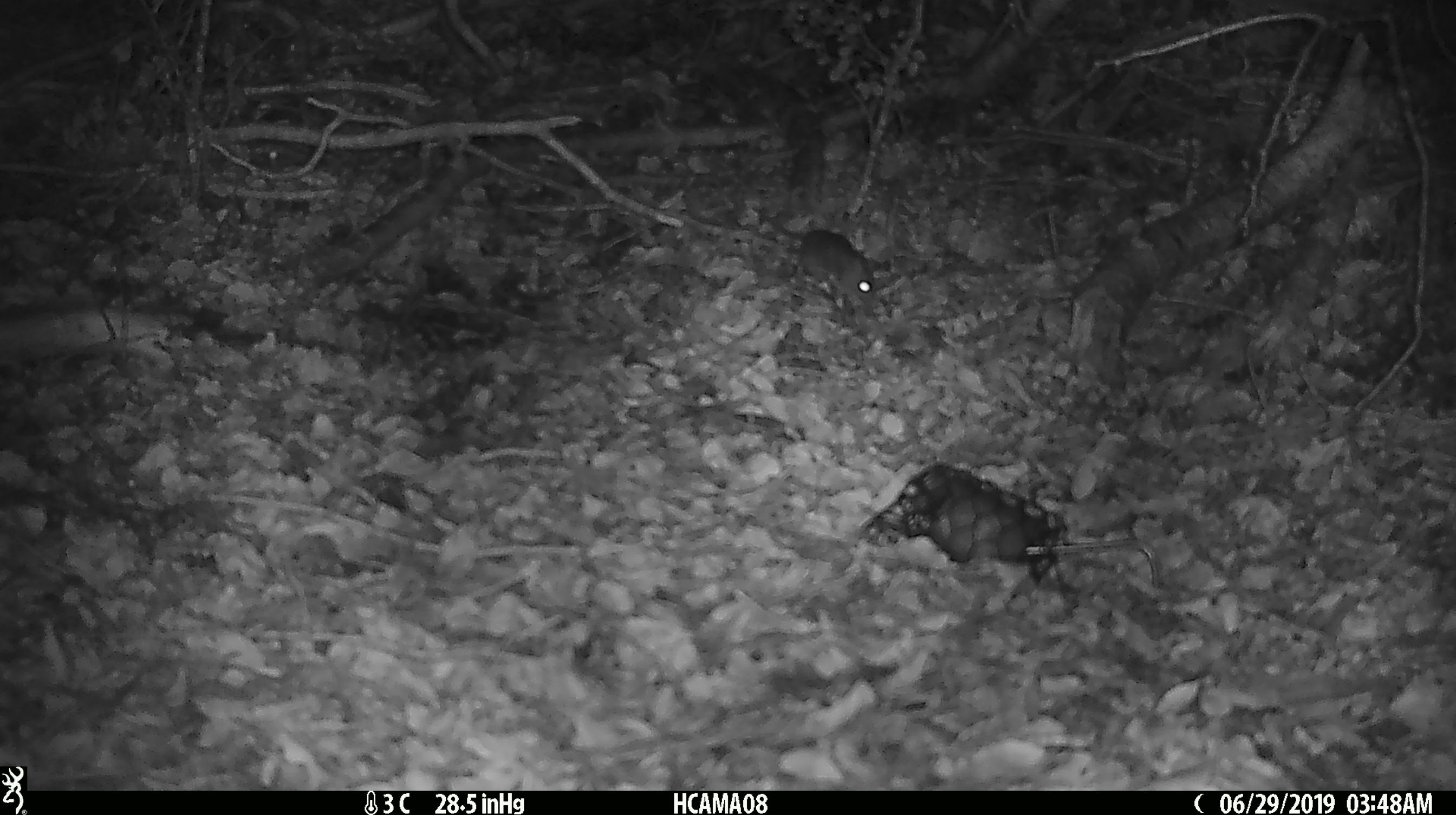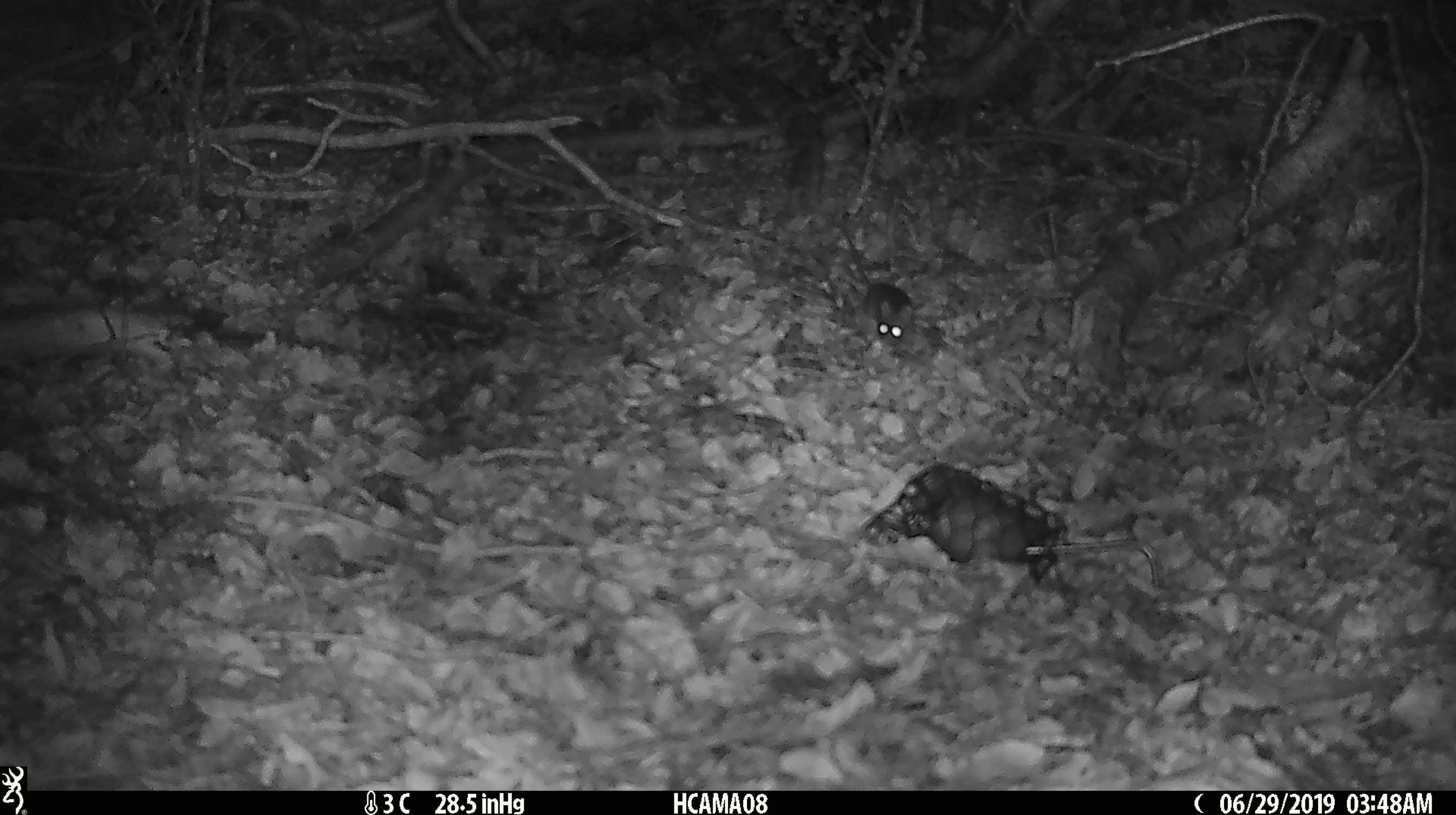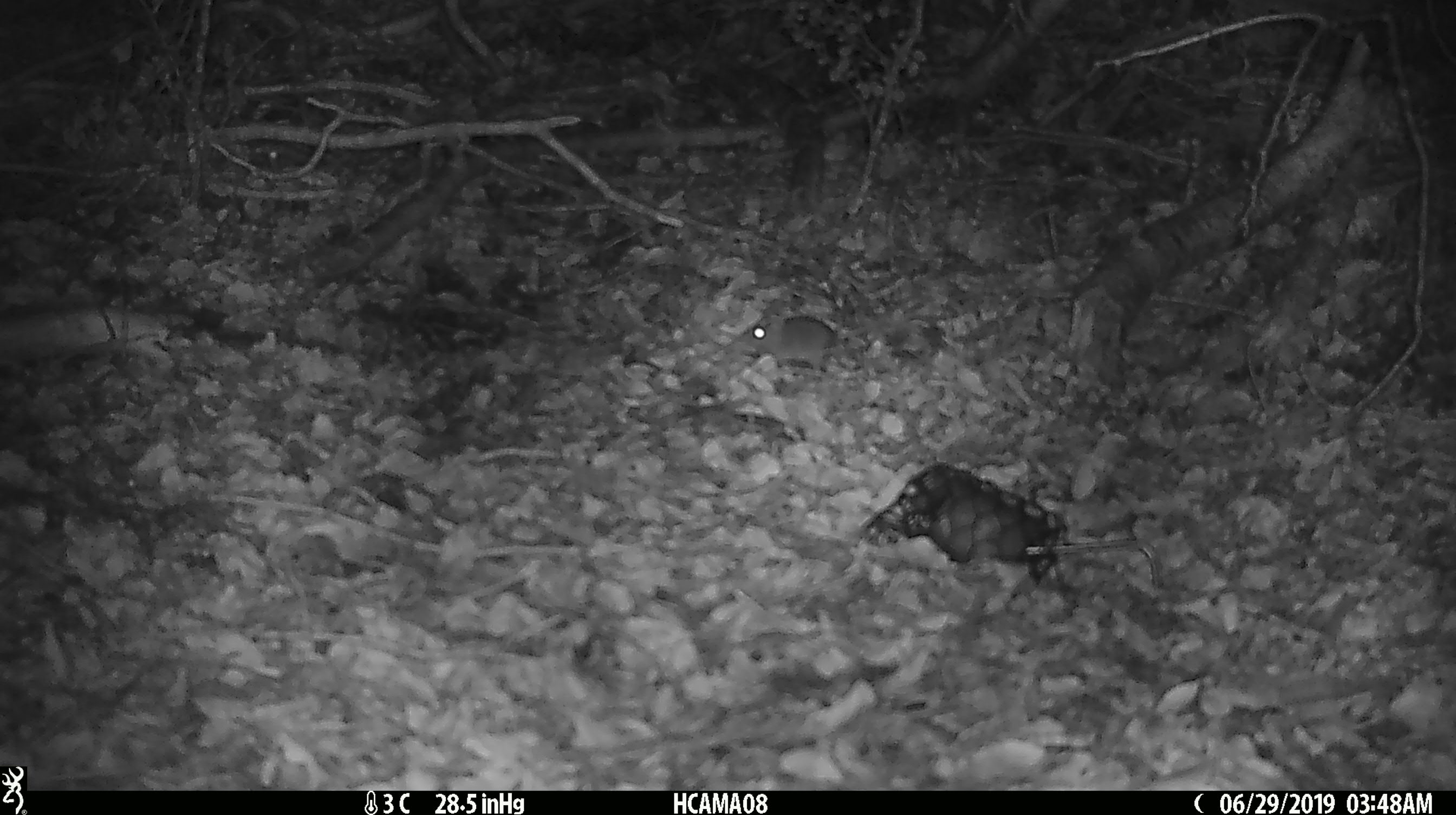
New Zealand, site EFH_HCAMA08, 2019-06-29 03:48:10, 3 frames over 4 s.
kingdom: Animalia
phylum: Chordata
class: Mammalia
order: Rodentia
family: Muridae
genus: Mus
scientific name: Mus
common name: mouse